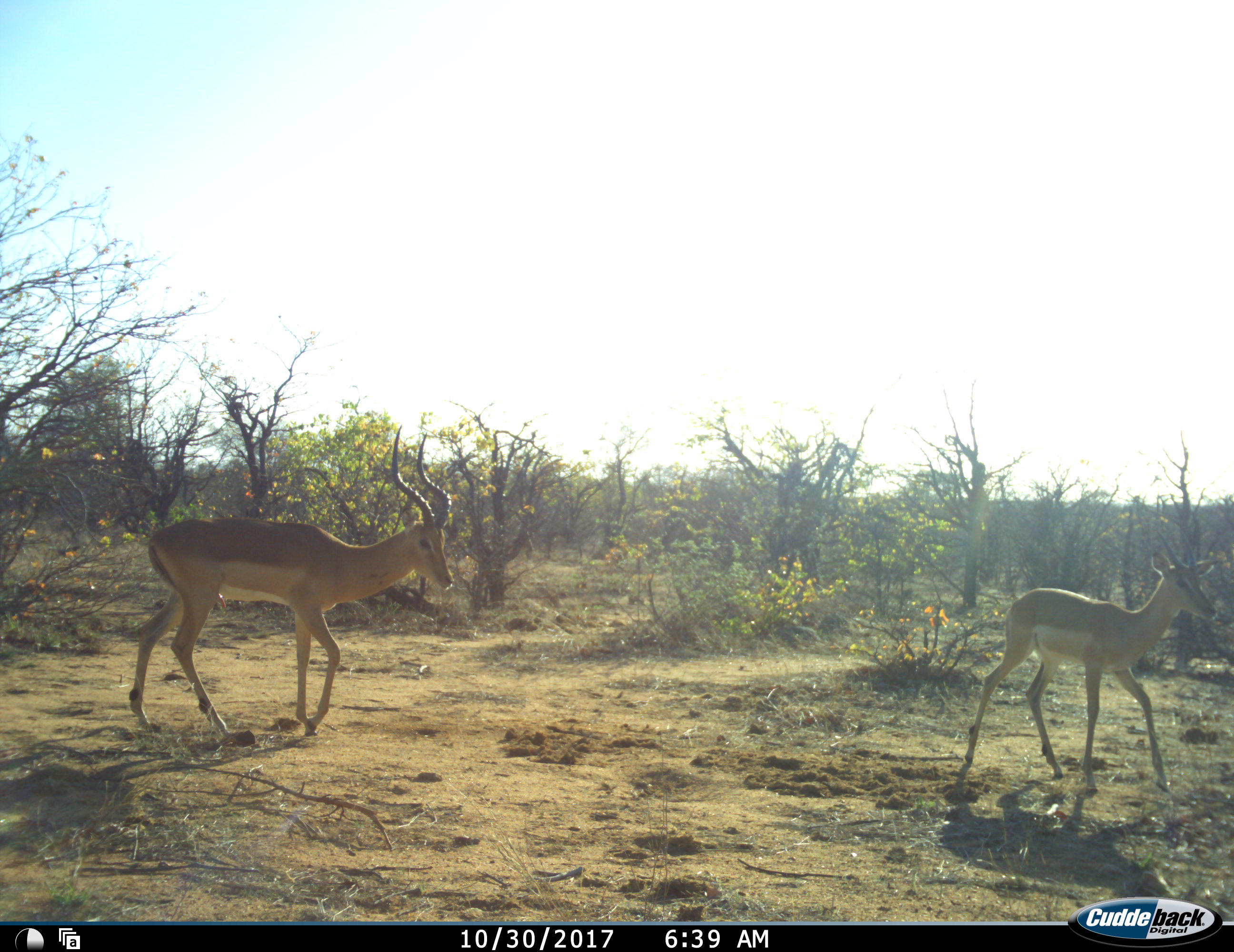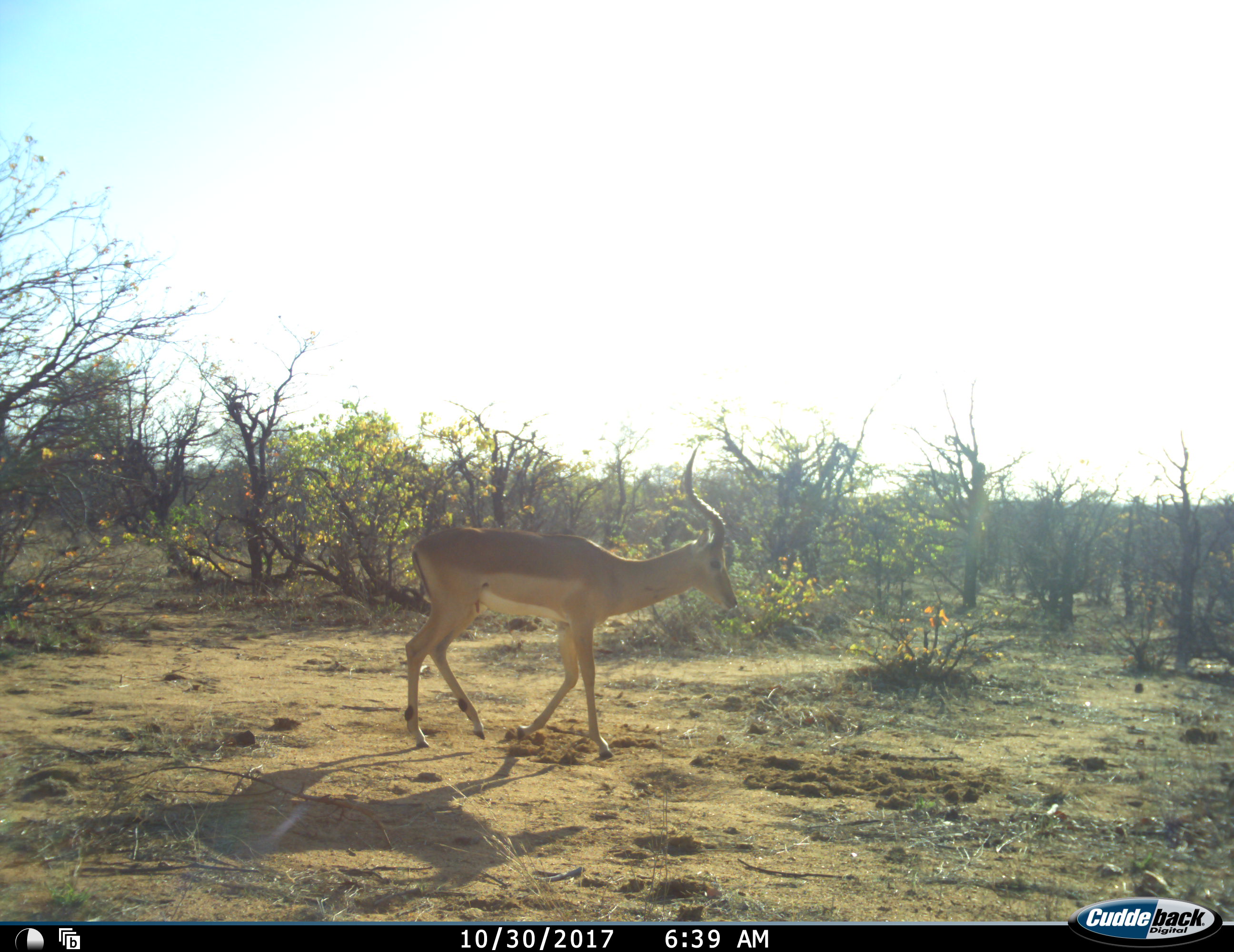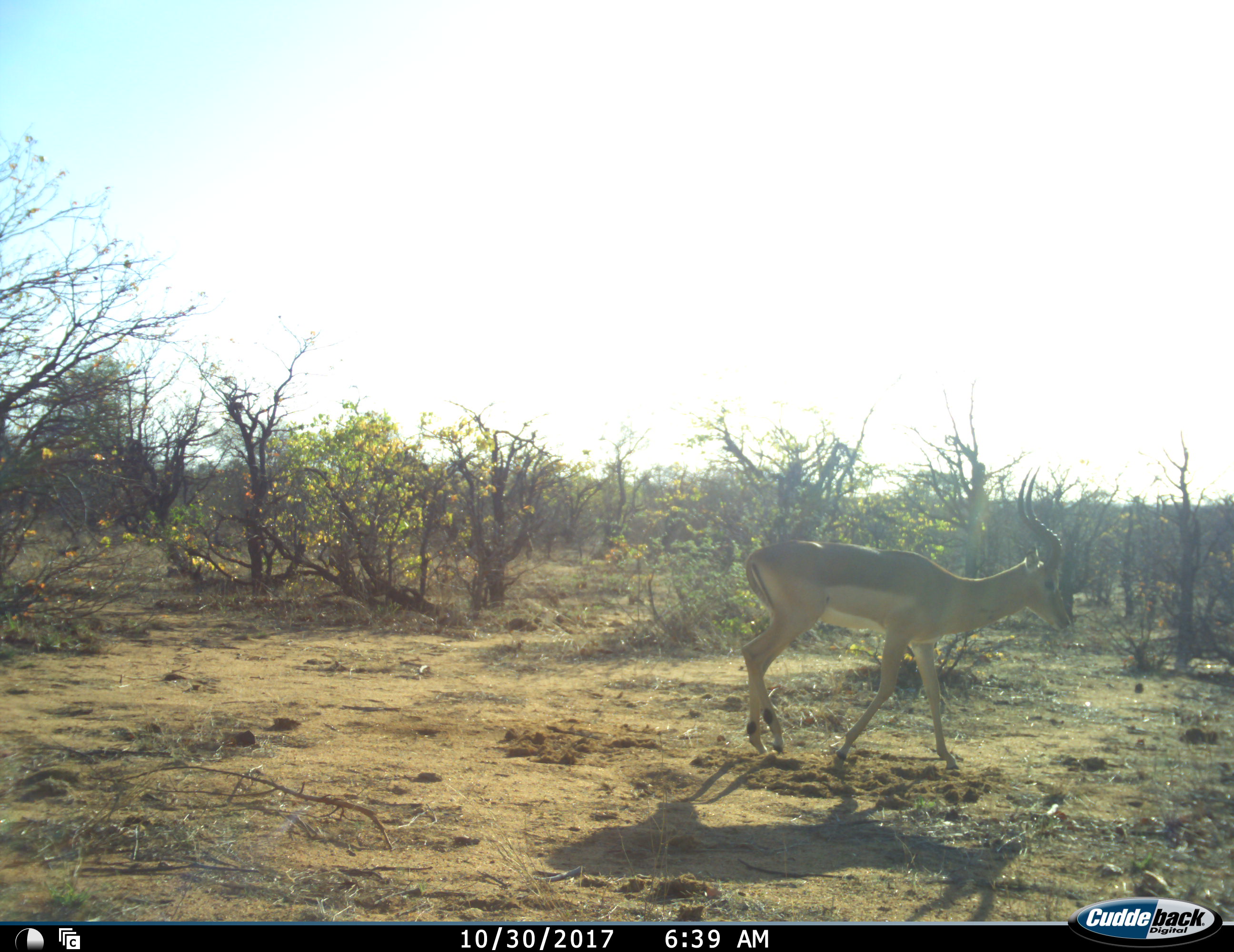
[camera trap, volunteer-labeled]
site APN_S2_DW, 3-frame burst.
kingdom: Animalia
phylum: Chordata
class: Mammalia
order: Artiodactyla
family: Bovidae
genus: Aepyceros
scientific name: Aepyceros melampus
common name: impala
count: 2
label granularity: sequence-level